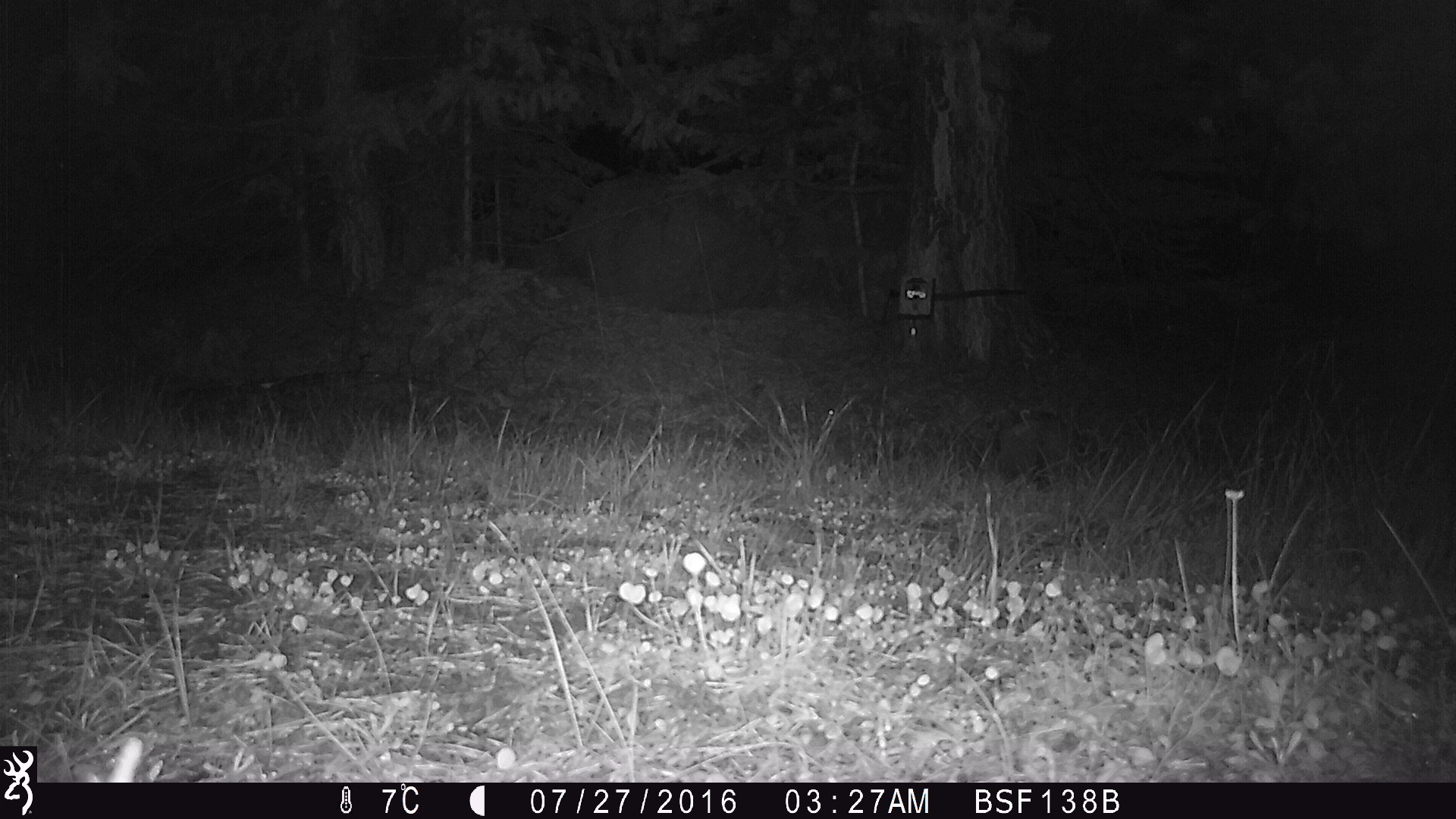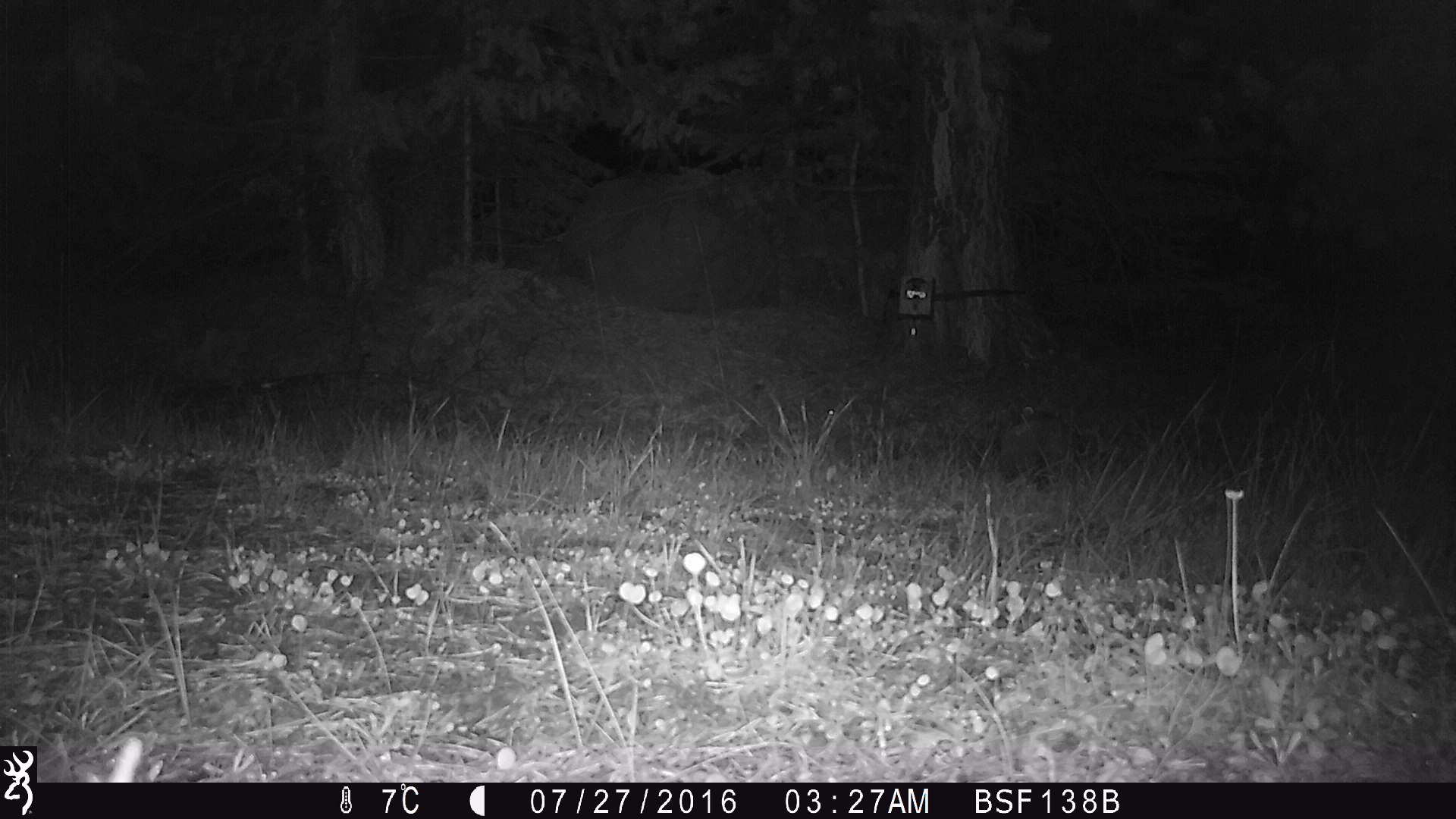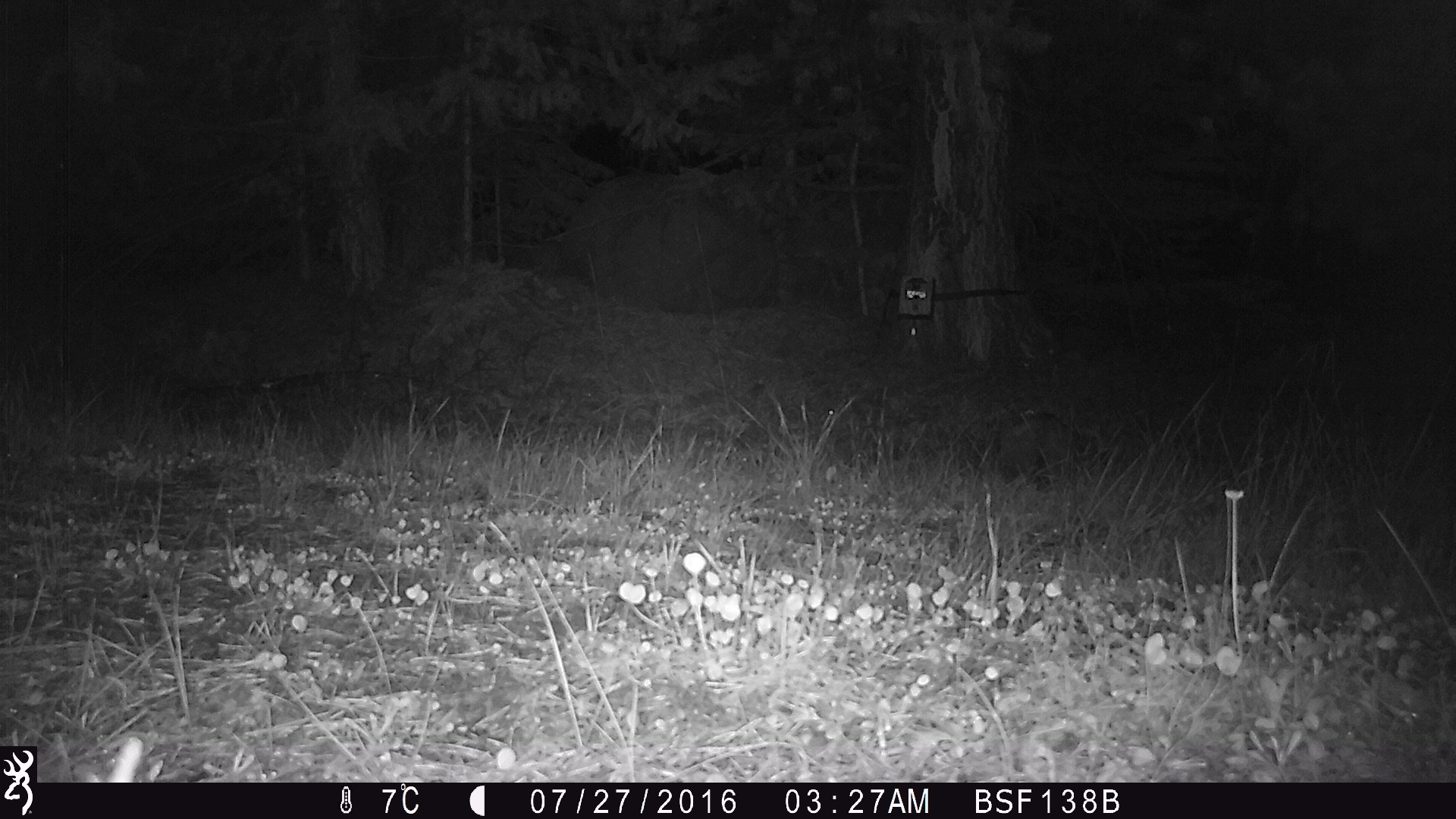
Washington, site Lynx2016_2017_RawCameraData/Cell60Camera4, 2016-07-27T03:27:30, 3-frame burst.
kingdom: Animalia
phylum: Chordata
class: Mammalia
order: Lagomorpha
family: Leporidae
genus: Lepus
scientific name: Lepus americanus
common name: snowshoe hare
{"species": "Lepus americanus (snowshoe hare)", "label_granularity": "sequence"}